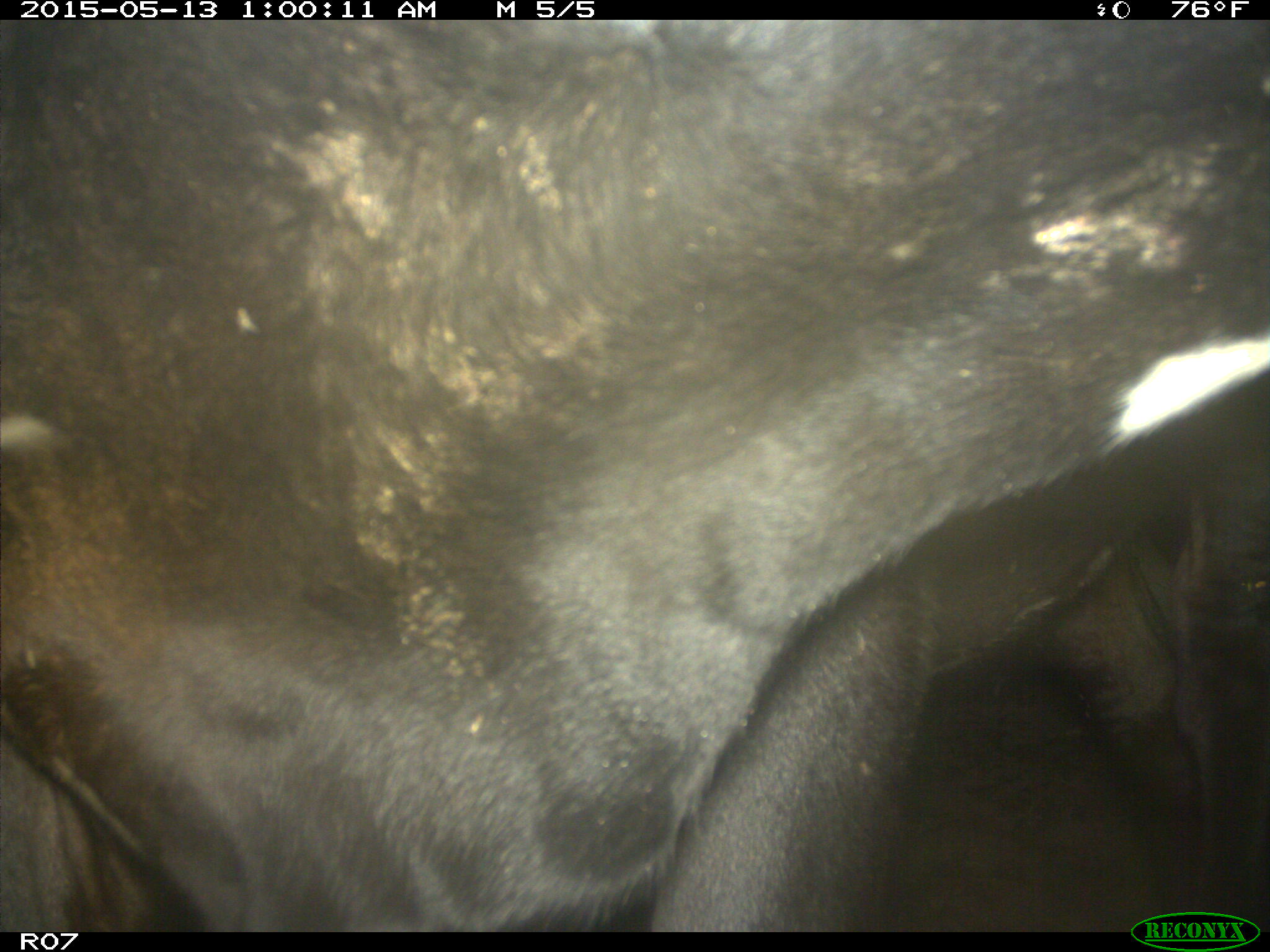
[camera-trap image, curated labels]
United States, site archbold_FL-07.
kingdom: Animalia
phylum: Chordata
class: Mammalia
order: Artiodactyla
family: Bovidae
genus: Bos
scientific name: Bos taurus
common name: domestic cow